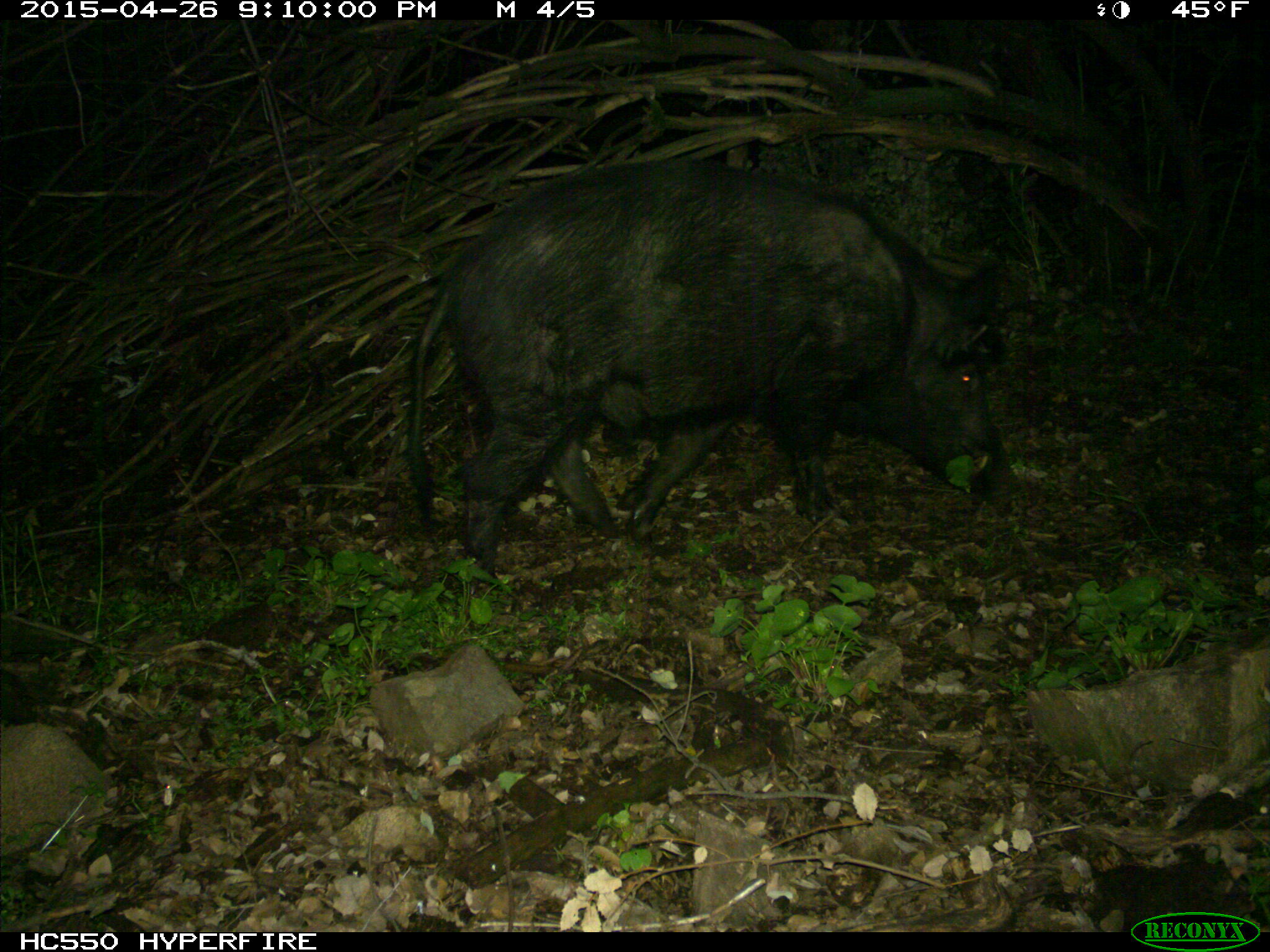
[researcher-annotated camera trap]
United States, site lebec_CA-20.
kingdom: Animalia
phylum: Chordata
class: Mammalia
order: Artiodactyla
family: Suidae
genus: Sus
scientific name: Sus scrofa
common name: wild boar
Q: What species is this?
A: Sus scrofa (wild boar).